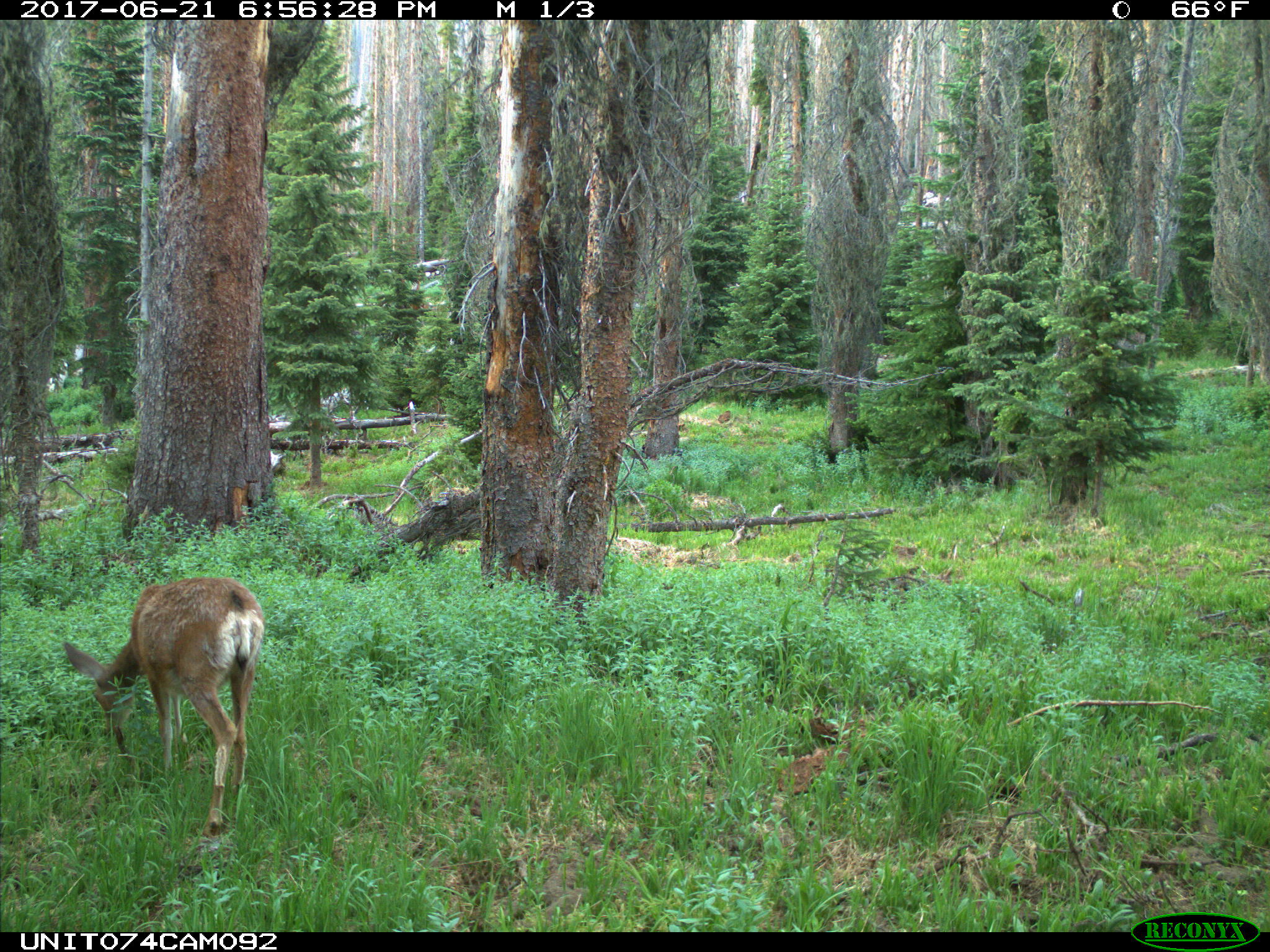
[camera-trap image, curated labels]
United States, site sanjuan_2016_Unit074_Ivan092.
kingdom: Animalia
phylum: Chordata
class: Mammalia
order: Artiodactyla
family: Cervidae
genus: Odocoileus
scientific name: Odocoileus hemionus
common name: mule deer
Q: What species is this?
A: Odocoileus hemionus (mule deer).